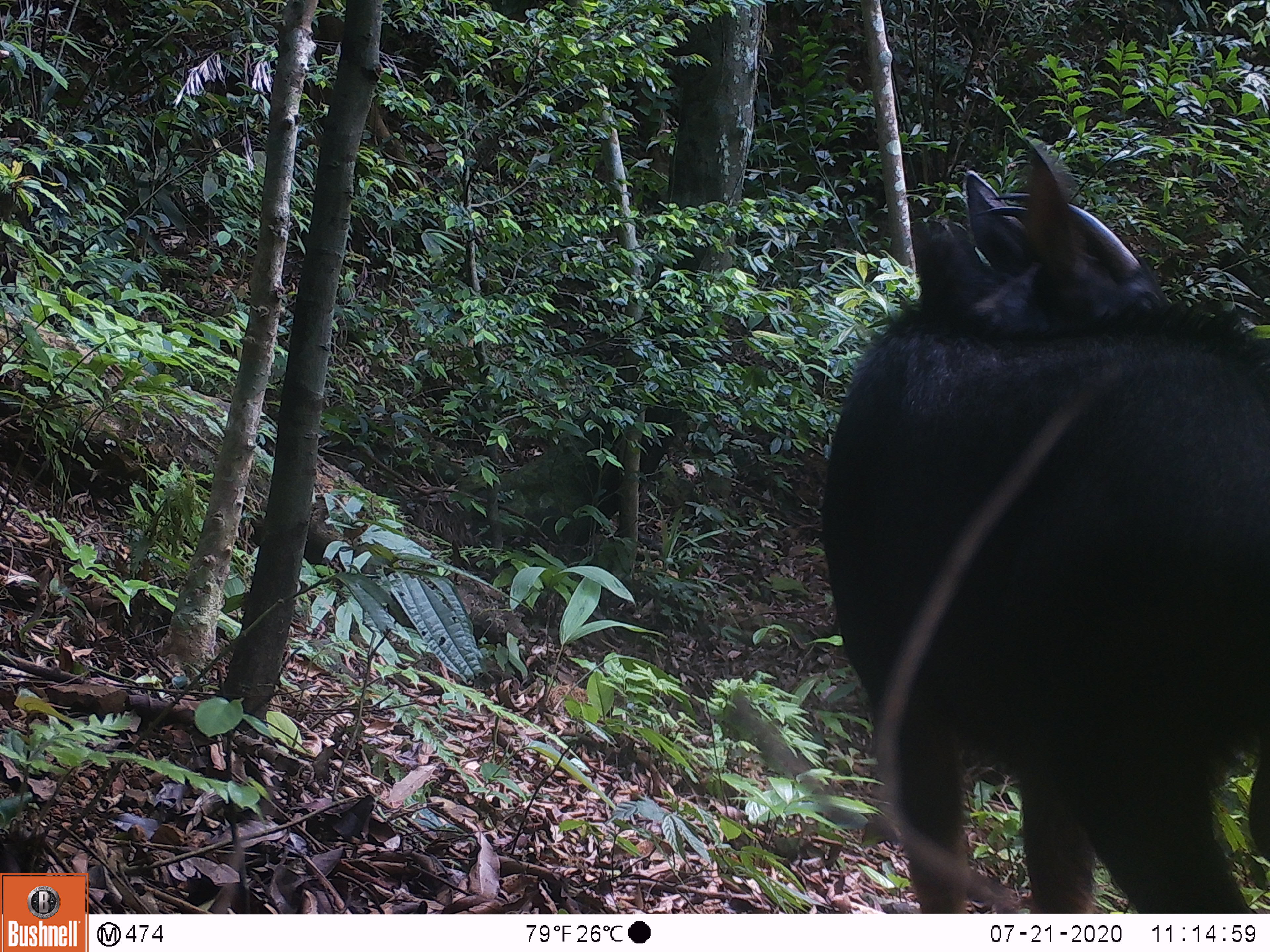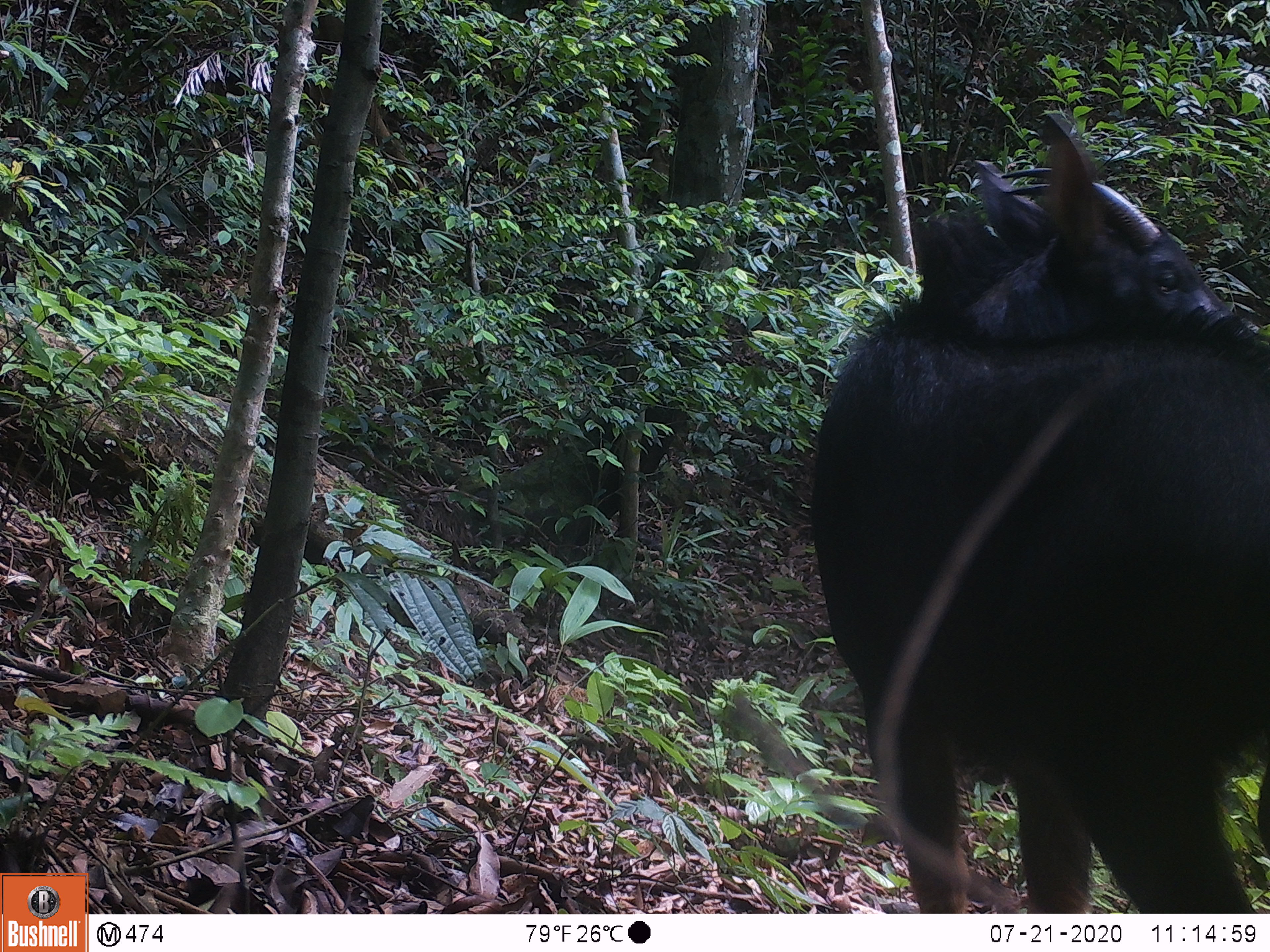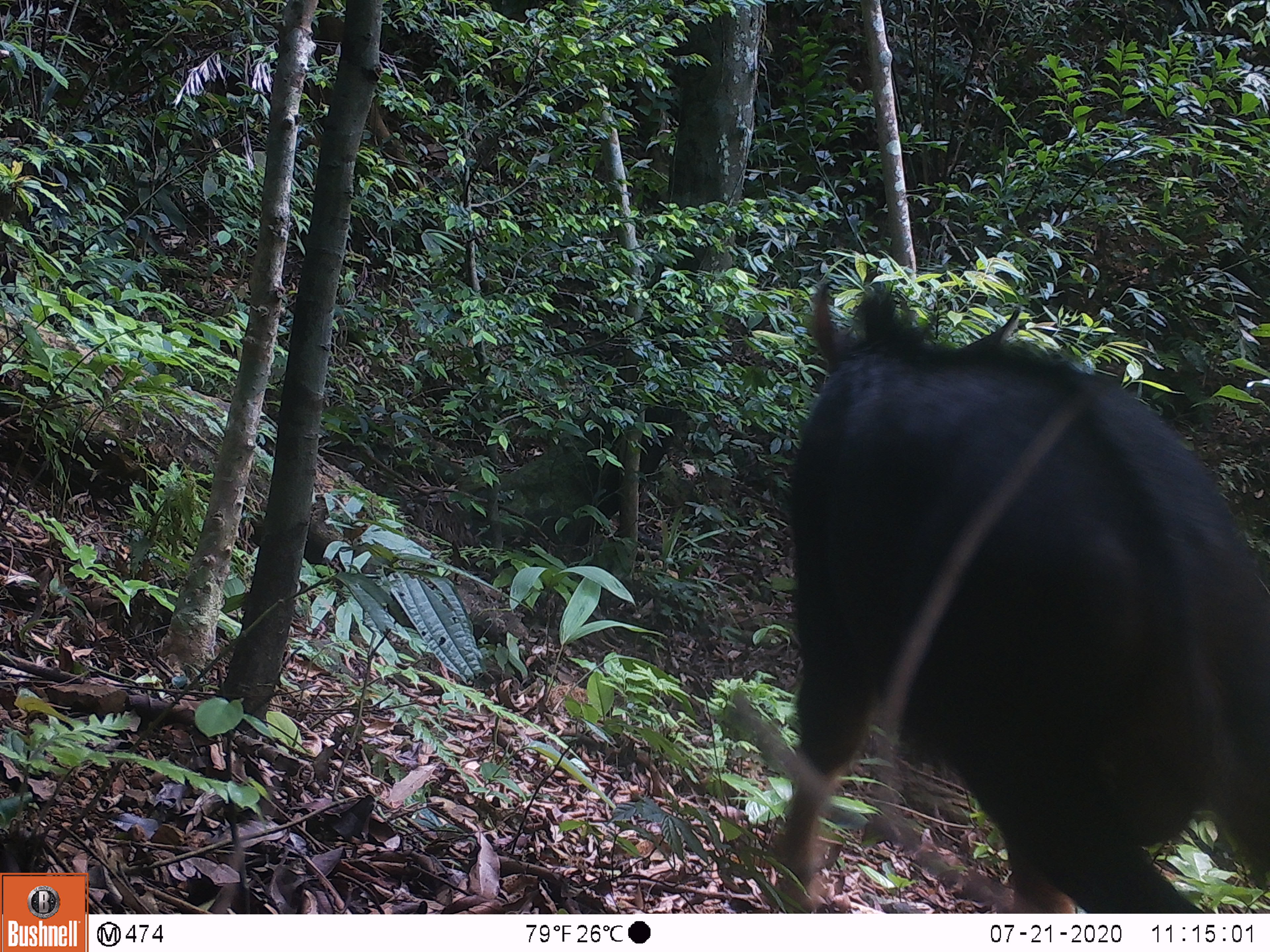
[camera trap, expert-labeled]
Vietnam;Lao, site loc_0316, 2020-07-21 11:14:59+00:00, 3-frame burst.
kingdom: Animalia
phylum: Chordata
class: Mammalia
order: Artiodactyla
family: Bovidae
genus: Capricornis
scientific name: Capricornis sumatraensis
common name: chinese serow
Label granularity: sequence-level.